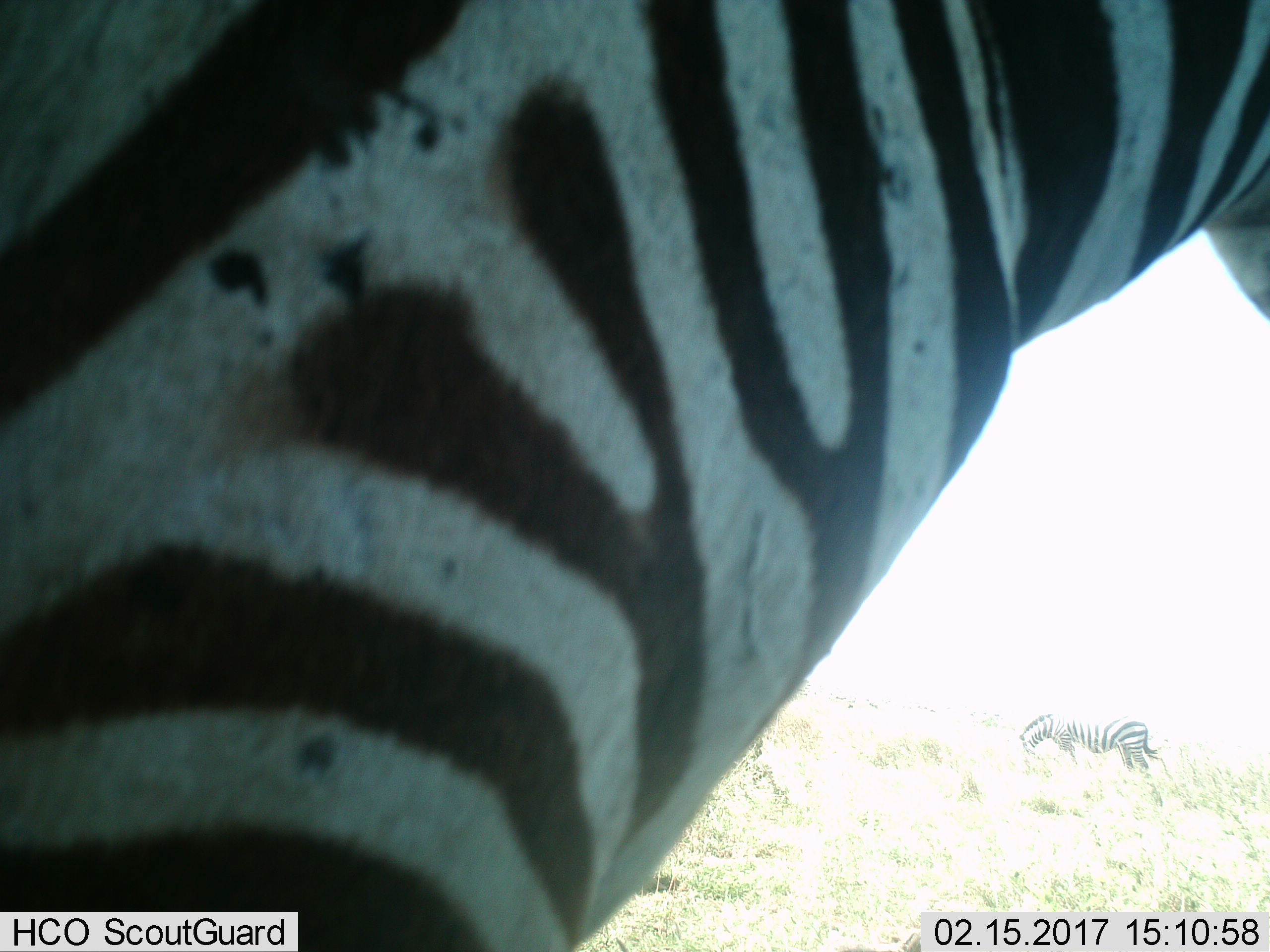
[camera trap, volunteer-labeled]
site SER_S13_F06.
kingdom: Animalia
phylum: Chordata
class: Mammalia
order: Perissodactyla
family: Equidae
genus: Equus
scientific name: Equus quagga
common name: plains zebra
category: zebraplains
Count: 2.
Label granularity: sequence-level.